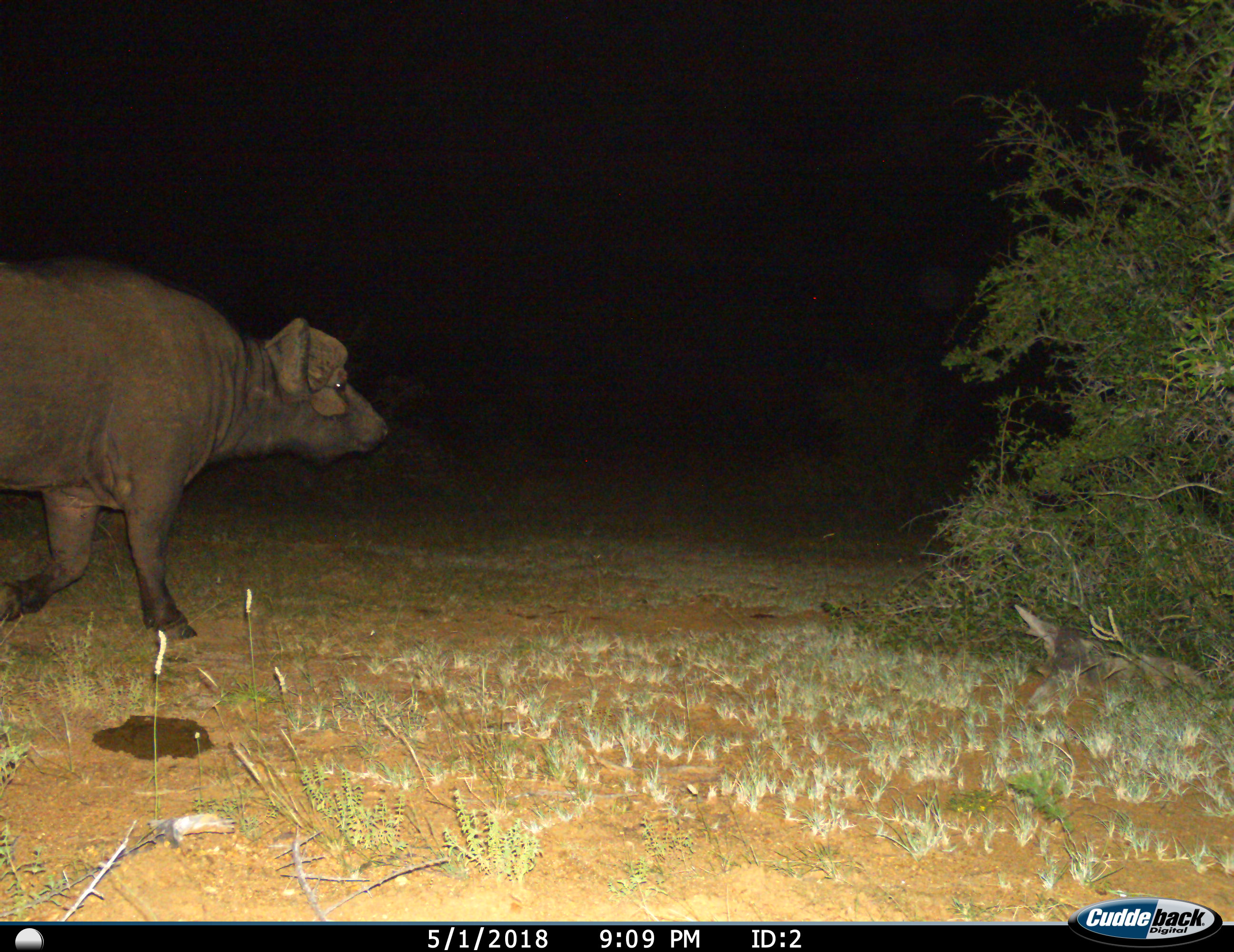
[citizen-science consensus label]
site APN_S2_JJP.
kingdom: Animalia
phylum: Chordata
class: Mammalia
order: Artiodactyla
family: Bovidae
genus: Syncerus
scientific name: Syncerus caffer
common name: african buffalo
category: buffalo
Buffalo (african buffalo) (Syncerus caffer), count 1. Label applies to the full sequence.